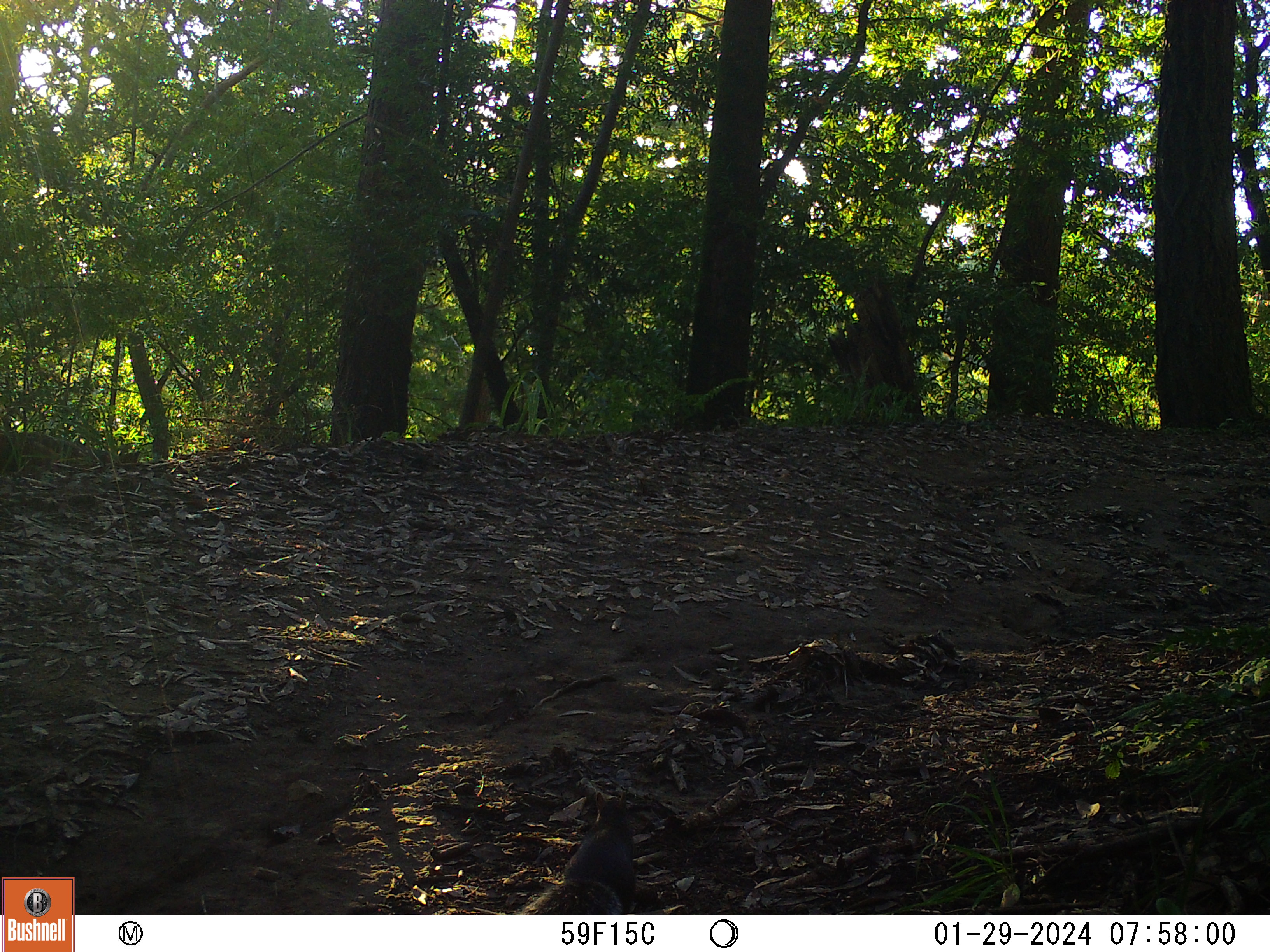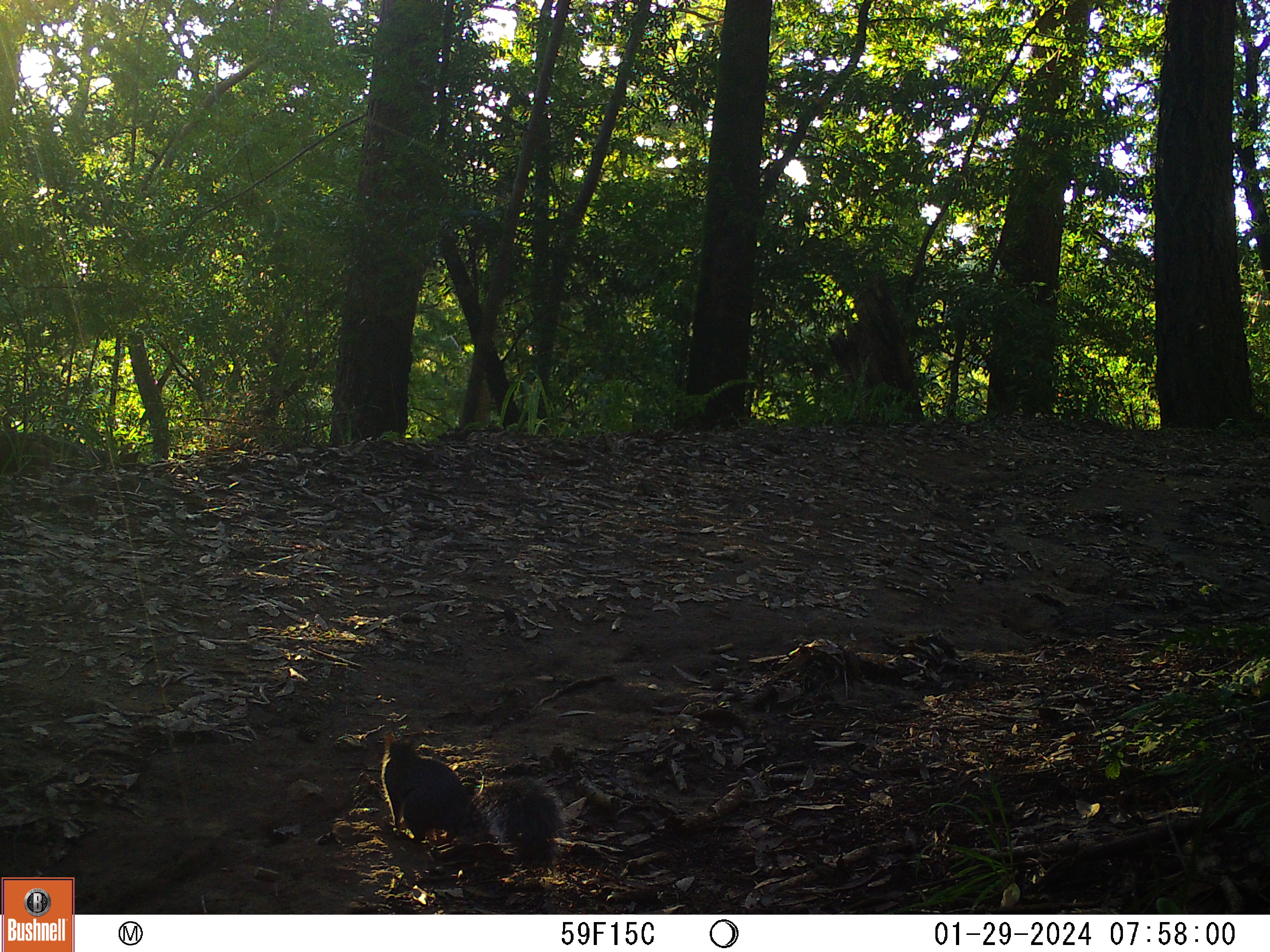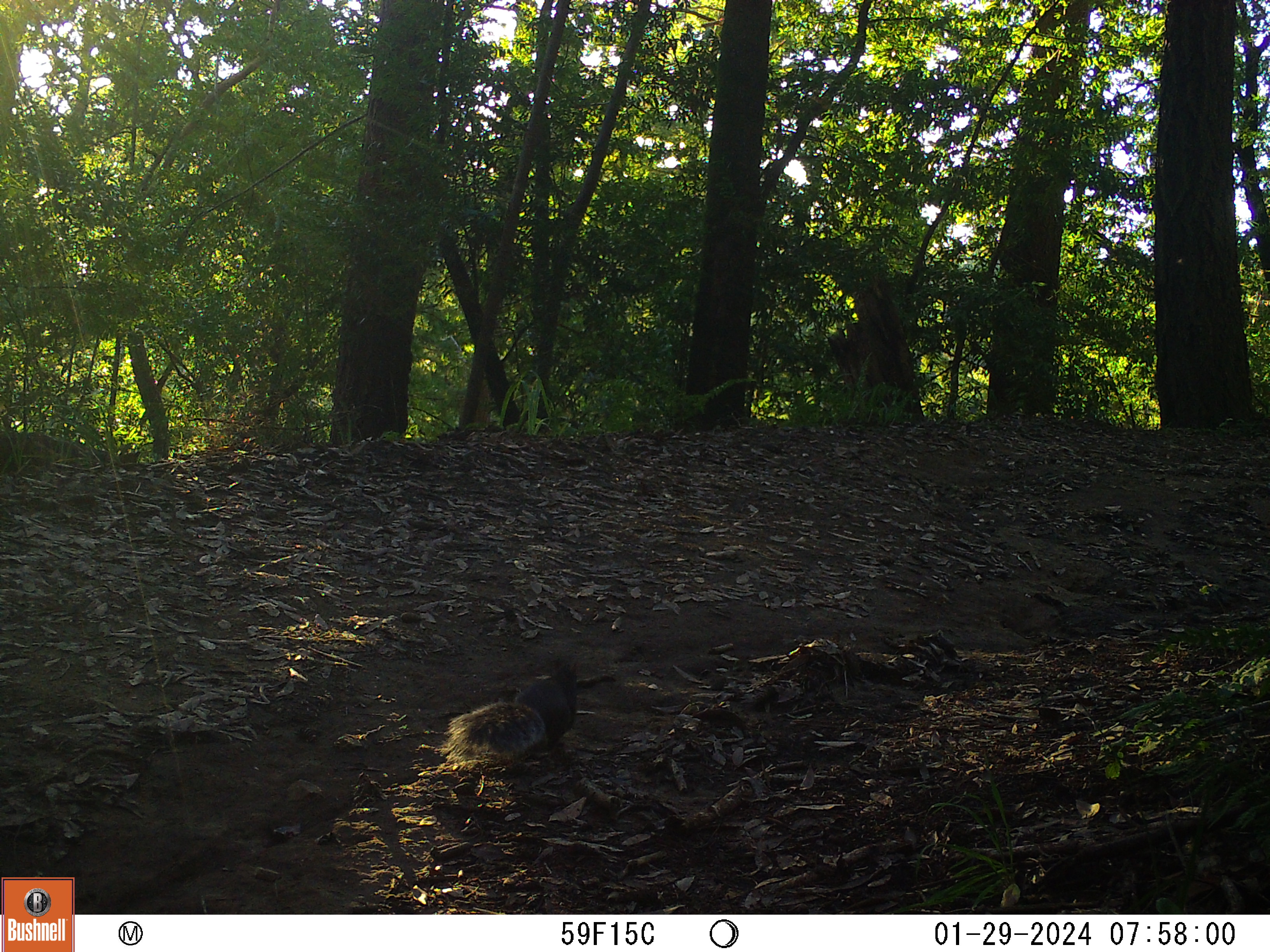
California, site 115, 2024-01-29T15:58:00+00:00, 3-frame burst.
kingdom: Animalia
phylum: Chordata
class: Mammalia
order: Rodentia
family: Sciuridae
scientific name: Sciuridae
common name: squirrel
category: unknown squirrel